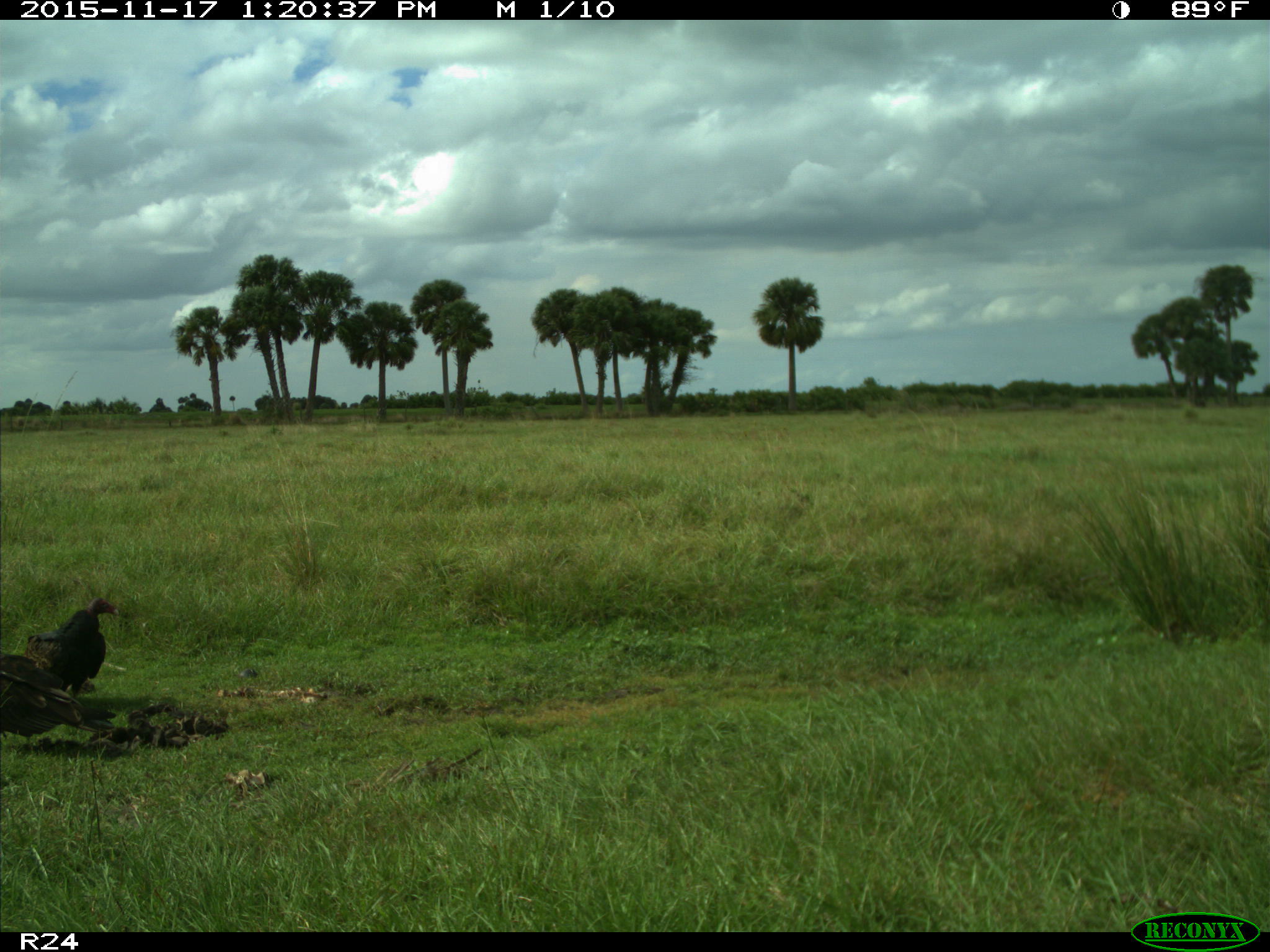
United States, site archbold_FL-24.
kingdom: Animalia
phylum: Chordata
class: Aves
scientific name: Aves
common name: birds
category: unidentified bird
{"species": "unidentified bird (birds) (Aves)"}